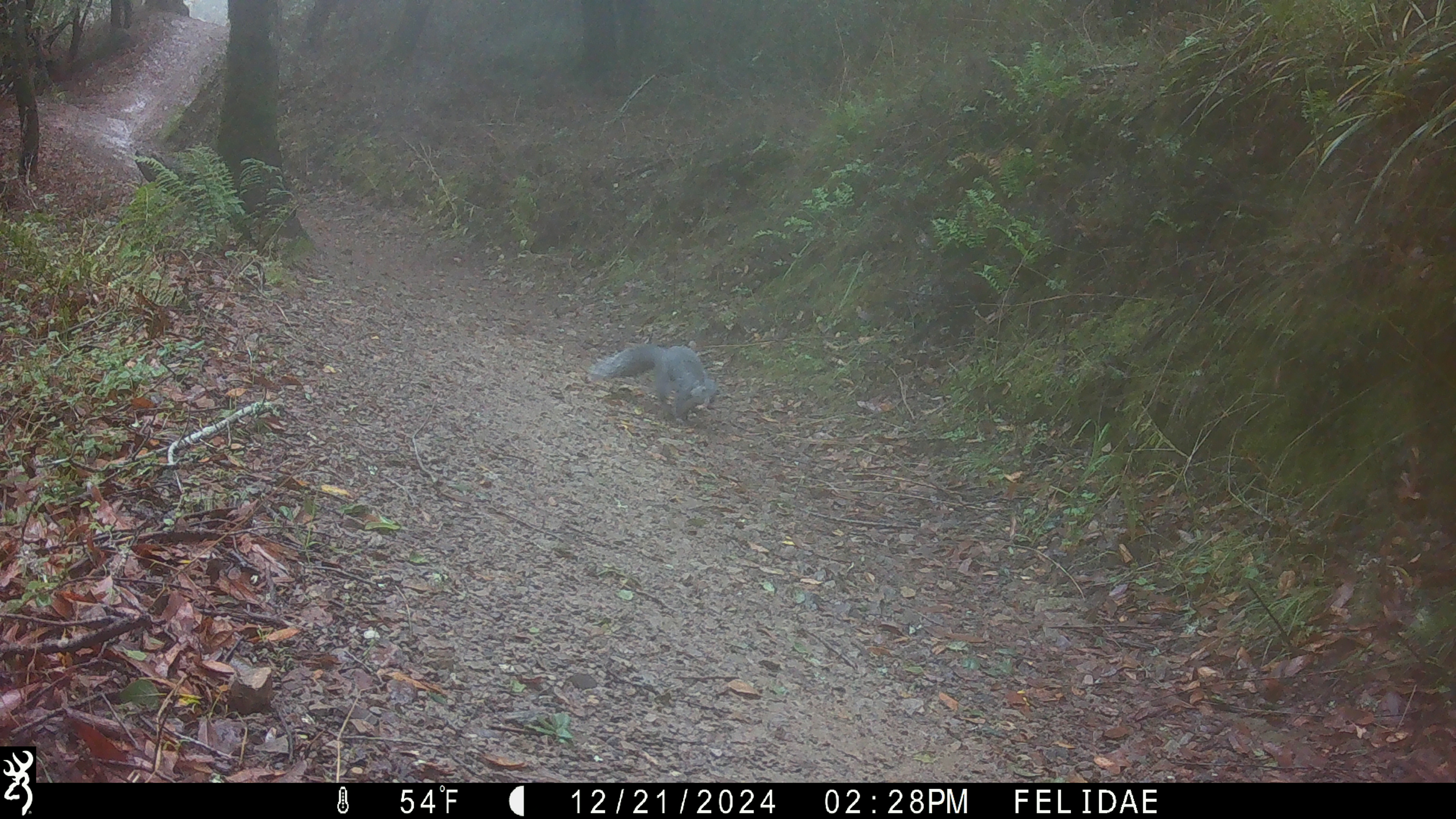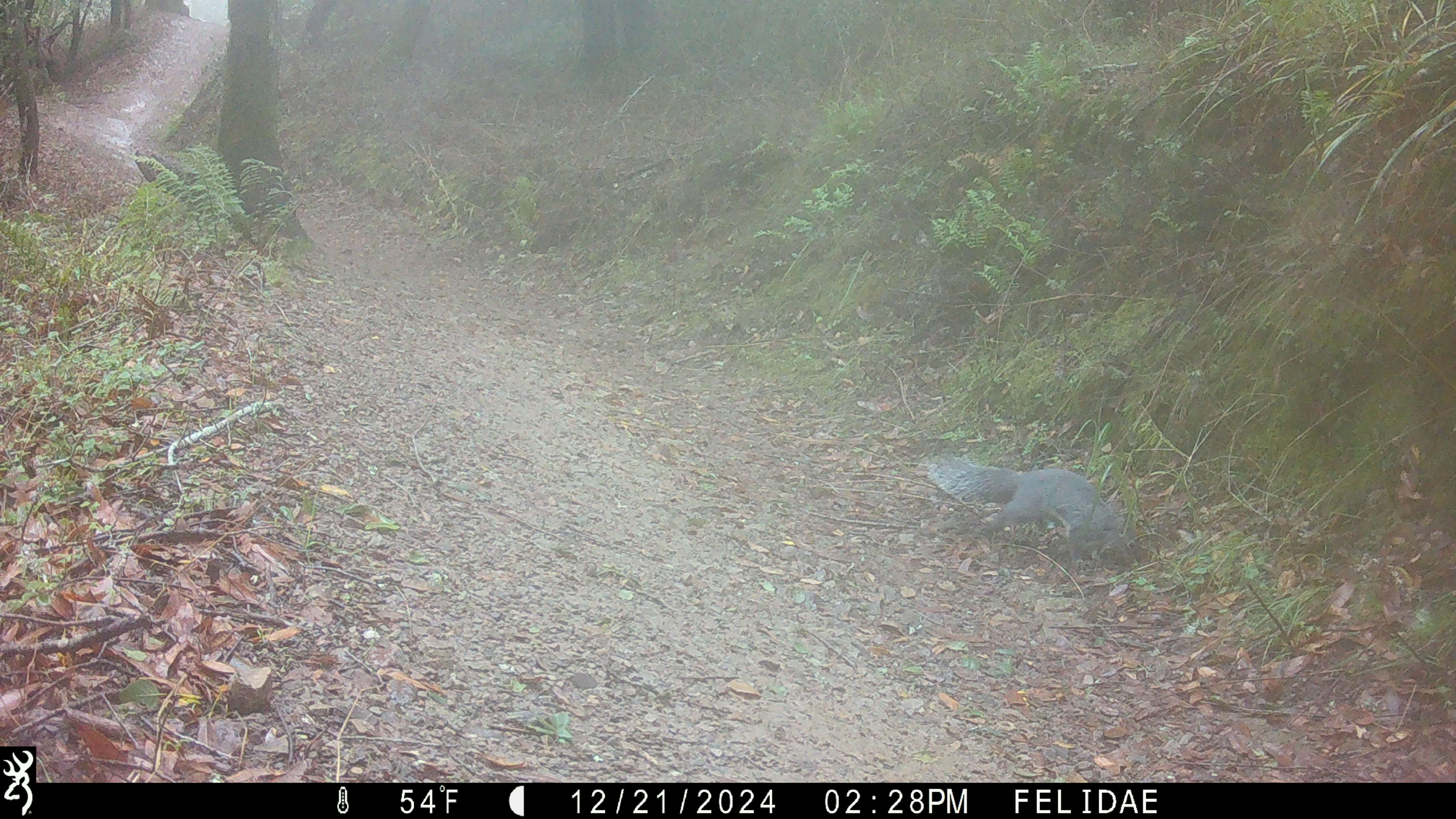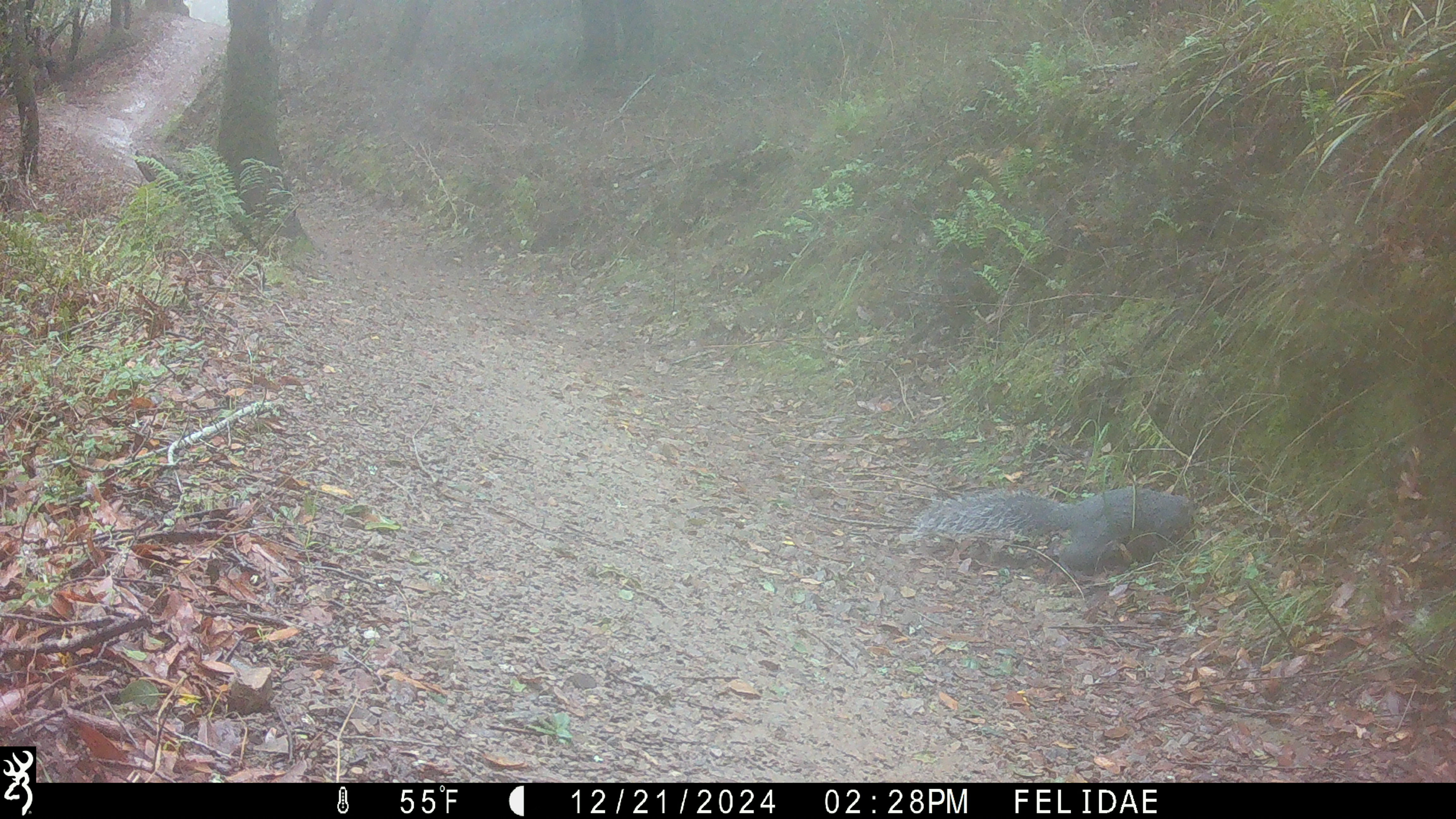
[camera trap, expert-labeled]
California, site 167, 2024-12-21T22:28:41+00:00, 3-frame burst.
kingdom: Animalia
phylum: Chordata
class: Mammalia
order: Rodentia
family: Sciuridae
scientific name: Sciuridae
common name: squirrel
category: unknown squirrel